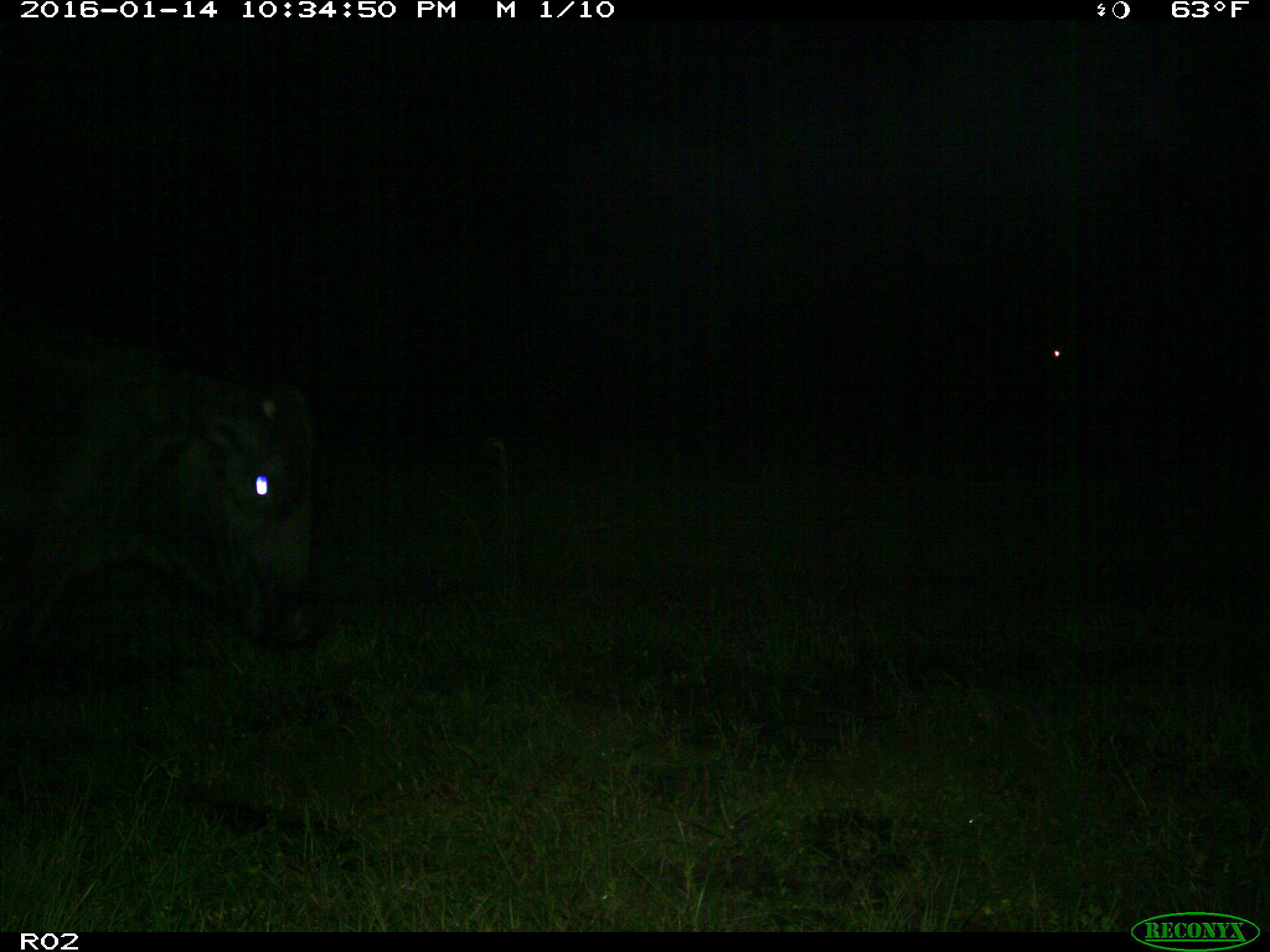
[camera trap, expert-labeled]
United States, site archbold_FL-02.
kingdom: Animalia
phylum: Chordata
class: Mammalia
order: Artiodactyla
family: Bovidae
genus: Bos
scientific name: Bos taurus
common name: domestic cow